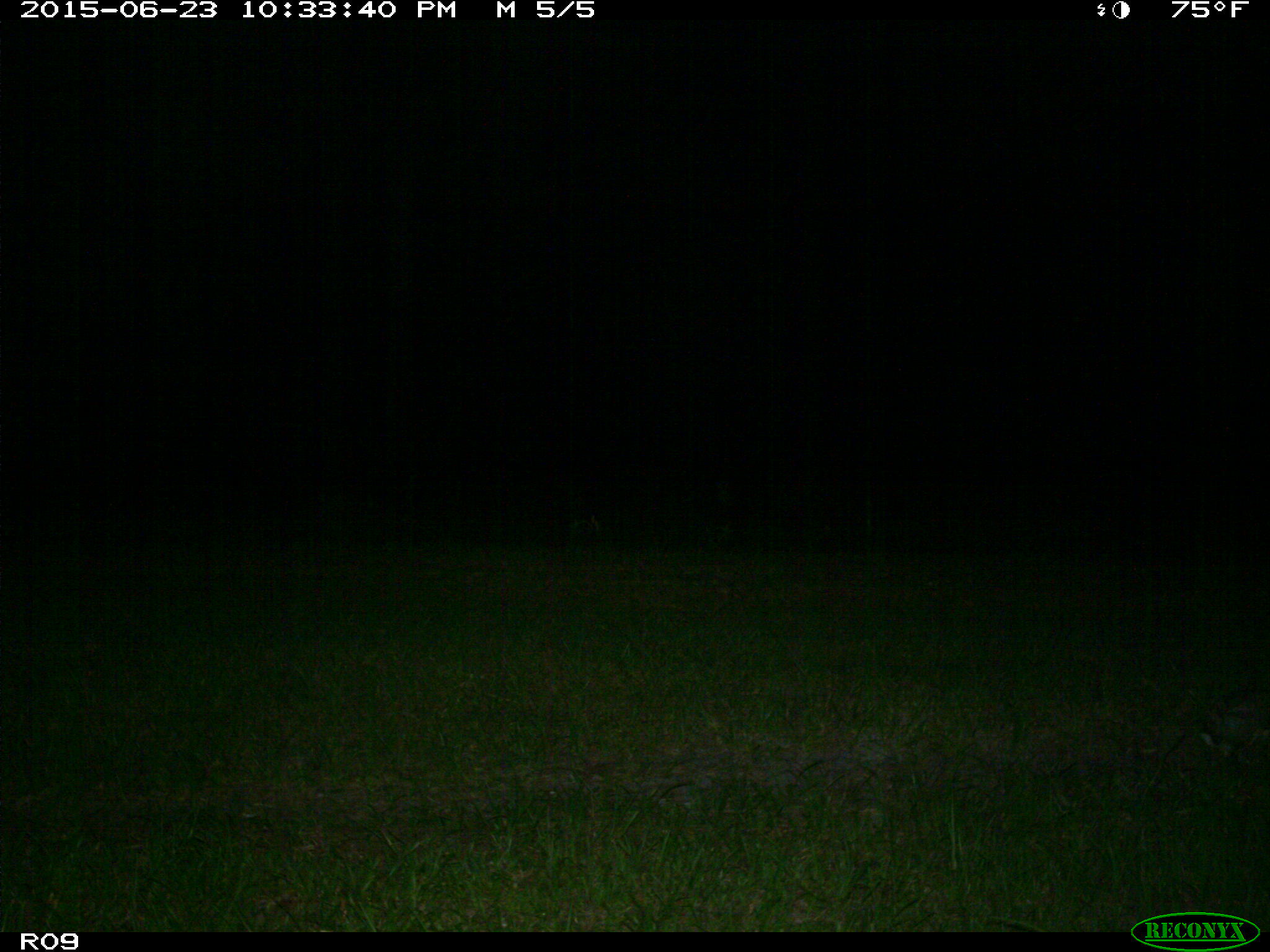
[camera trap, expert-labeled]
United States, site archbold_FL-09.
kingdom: Animalia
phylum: Chordata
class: Mammalia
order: Lagomorpha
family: Leporidae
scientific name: Leporidae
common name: rabbits and hares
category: unidentified rabbit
Unidentified rabbit (rabbits and hares) (Leporidae).